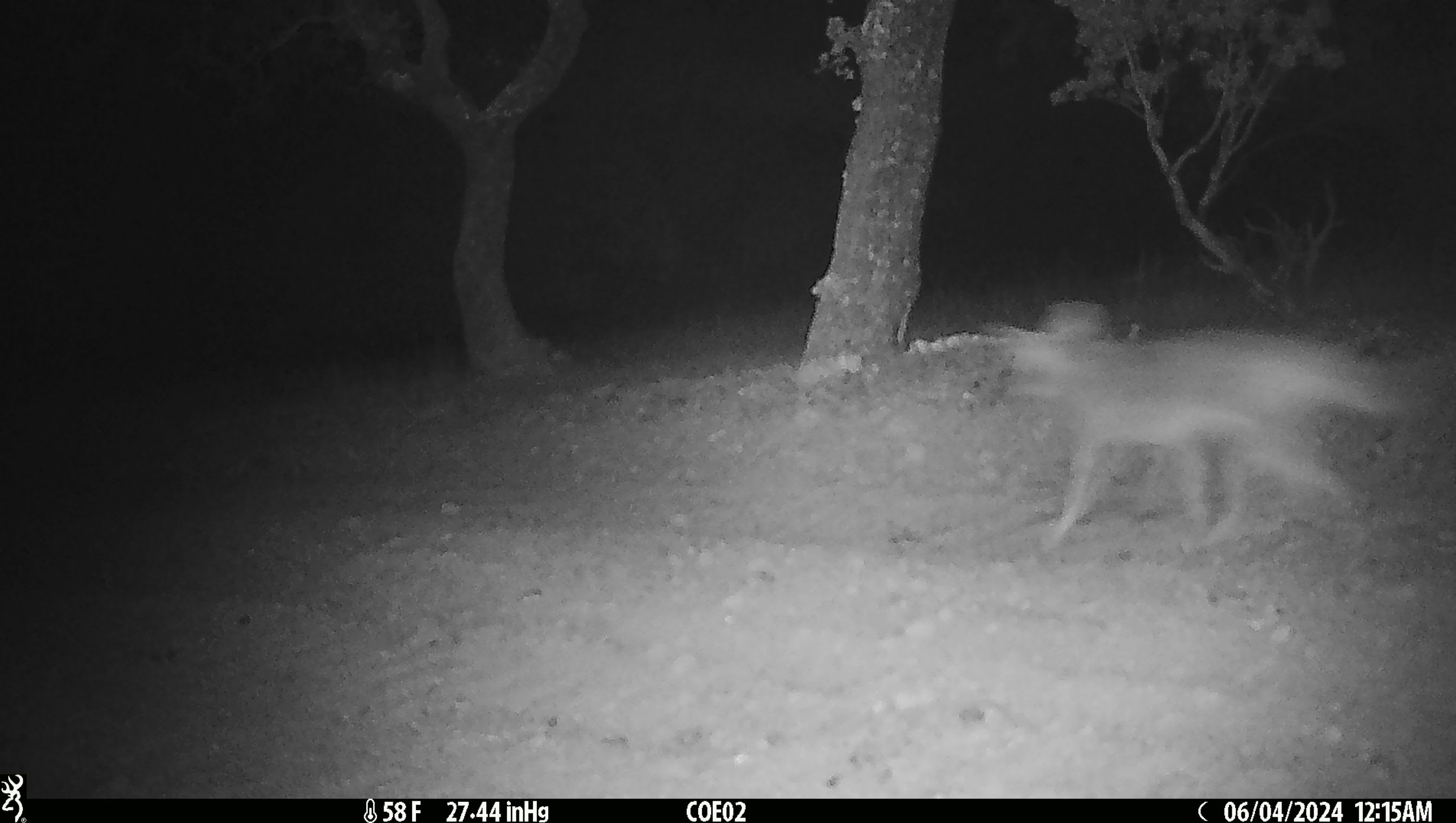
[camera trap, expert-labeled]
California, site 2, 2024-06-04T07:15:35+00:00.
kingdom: Animalia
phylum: Chordata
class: Mammalia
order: Carnivora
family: Canidae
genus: Canis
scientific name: Canis latrans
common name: coyote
Coyote (Canis latrans).